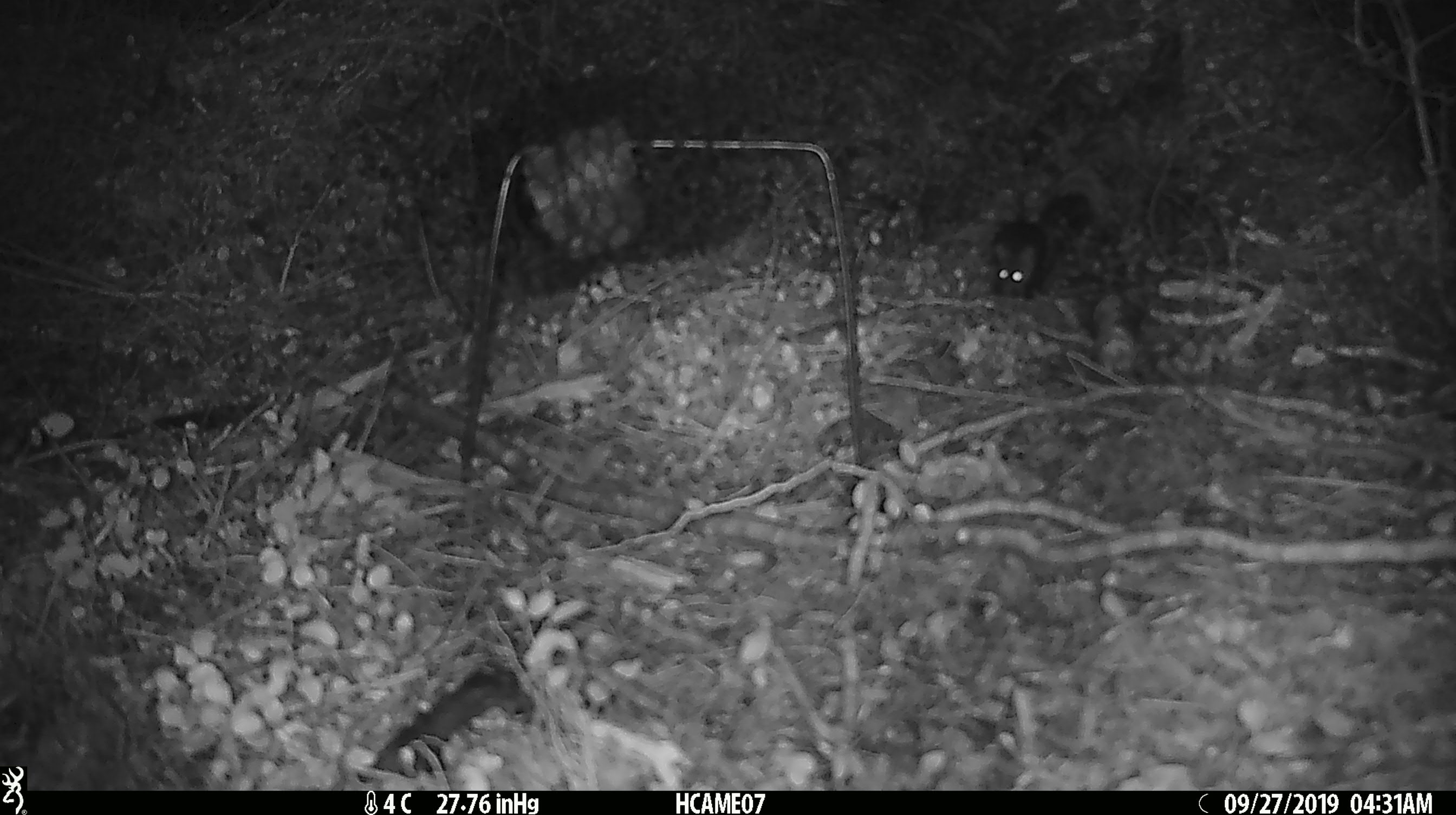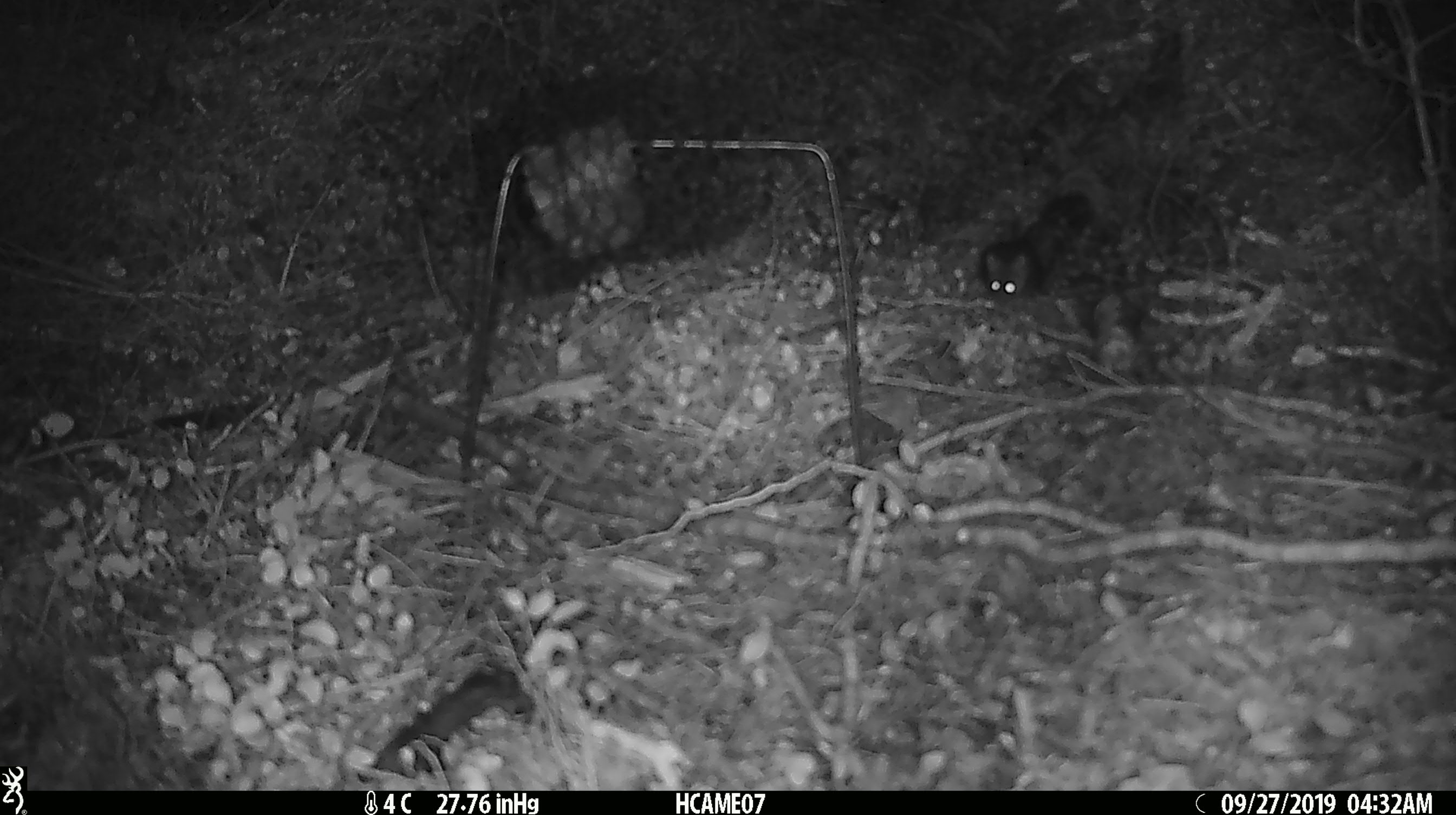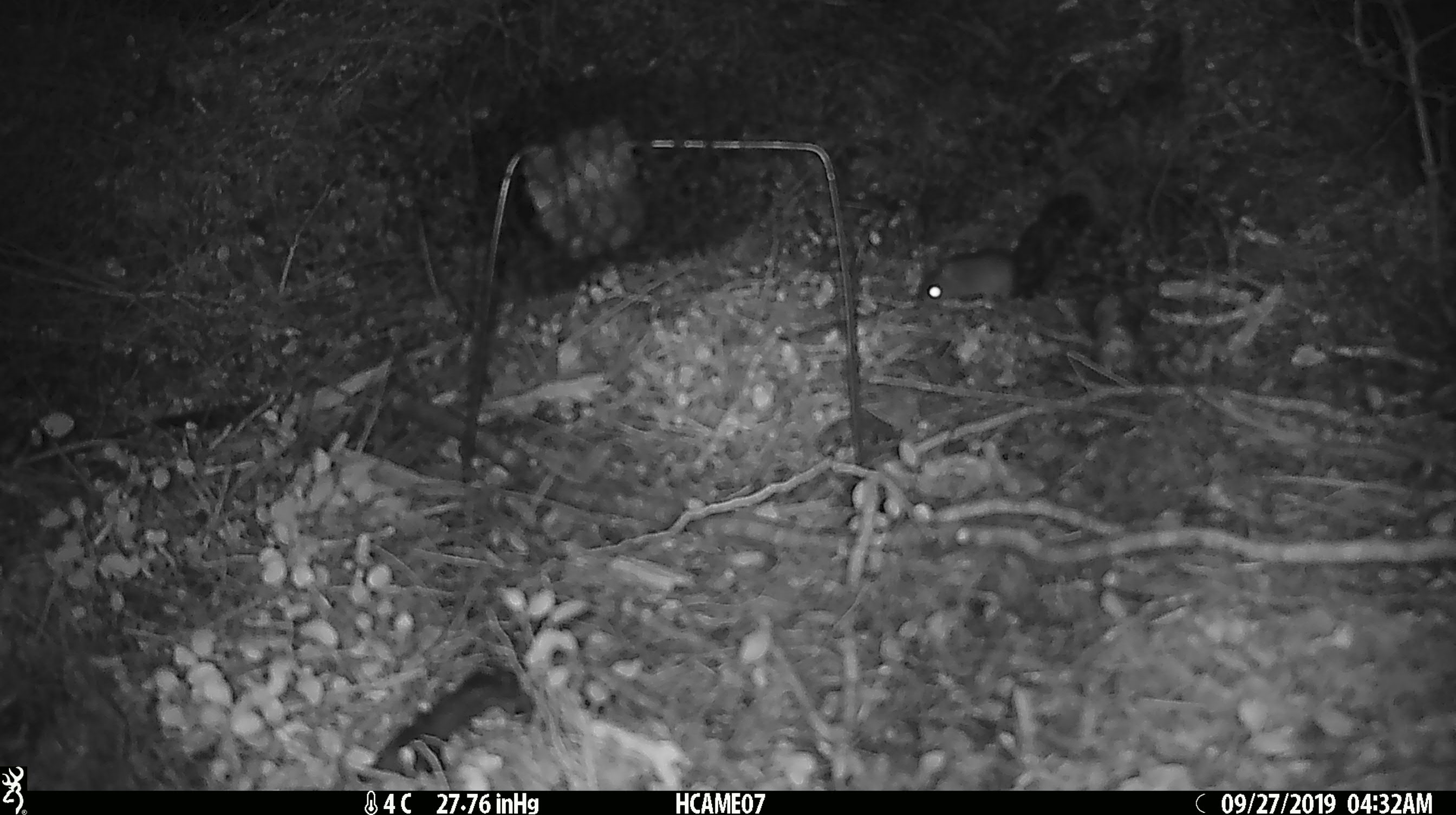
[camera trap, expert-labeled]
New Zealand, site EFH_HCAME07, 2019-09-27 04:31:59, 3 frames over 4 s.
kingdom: Animalia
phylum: Chordata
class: Mammalia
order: Rodentia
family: Muridae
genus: Mus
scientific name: Mus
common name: mouse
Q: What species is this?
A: Mouse (Mus).